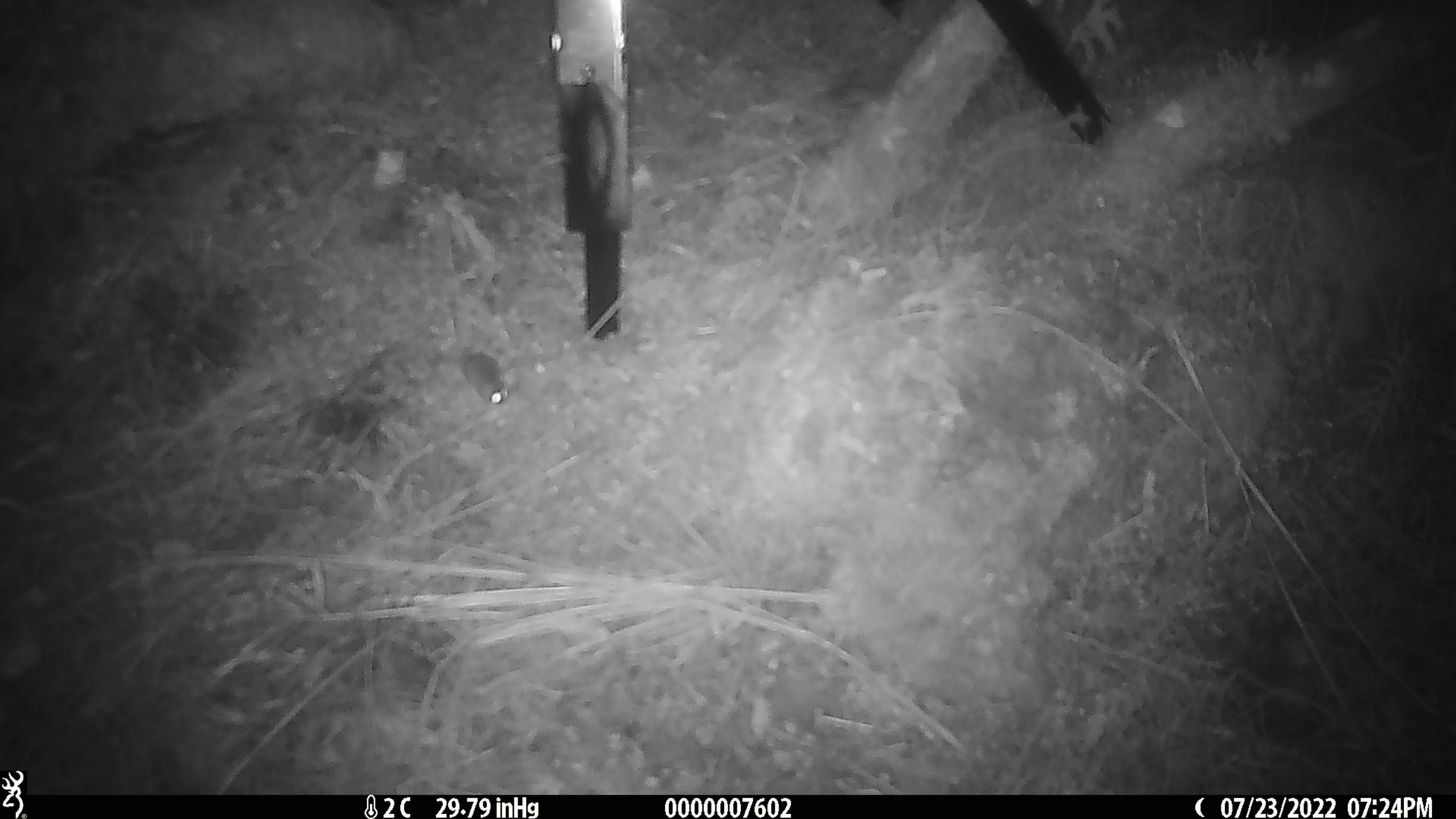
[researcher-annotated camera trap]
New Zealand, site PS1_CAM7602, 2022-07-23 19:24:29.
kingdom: Animalia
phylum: Chordata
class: Mammalia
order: Rodentia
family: Muridae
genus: Mus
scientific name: Mus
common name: mouse